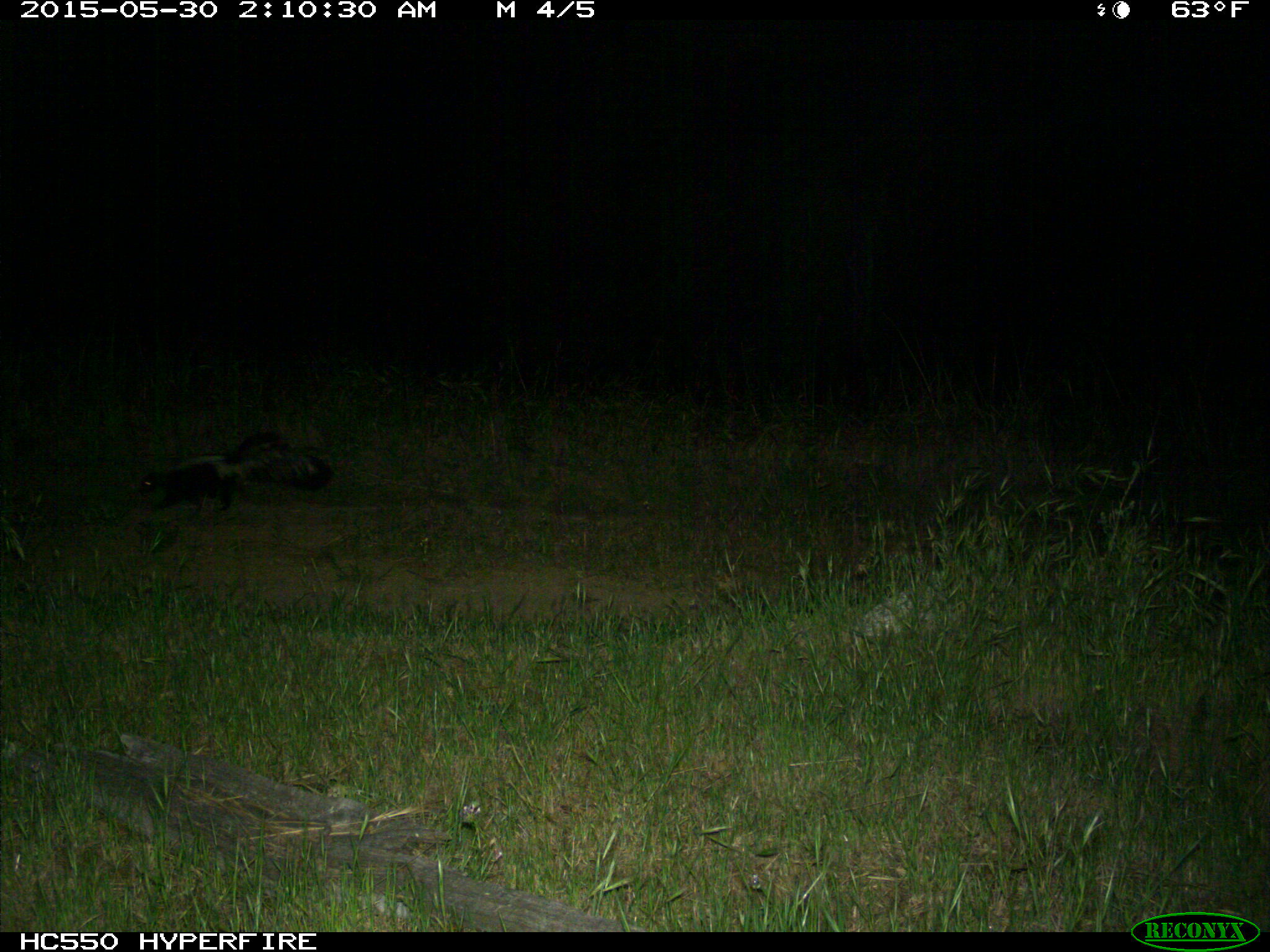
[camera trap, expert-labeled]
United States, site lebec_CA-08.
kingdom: Animalia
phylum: Chordata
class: Mammalia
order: Carnivora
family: Mephitidae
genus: Mephitis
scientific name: Mephitis mephitis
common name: striped skunk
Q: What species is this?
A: Mephitis mephitis (striped skunk).